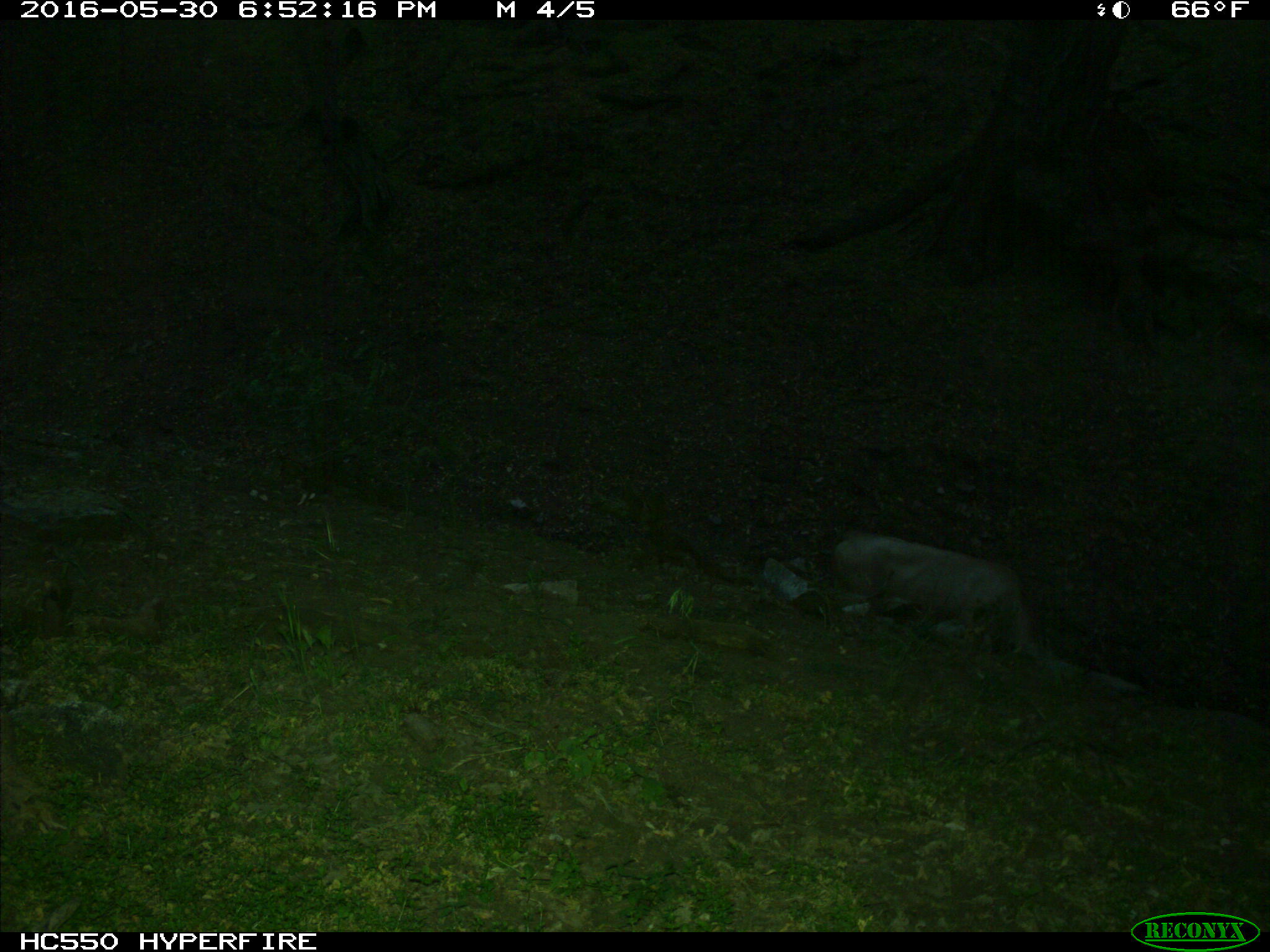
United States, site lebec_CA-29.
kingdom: Animalia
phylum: Chordata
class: Mammalia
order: Artiodactyla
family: Bovidae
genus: Bos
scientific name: Bos taurus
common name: domestic cow